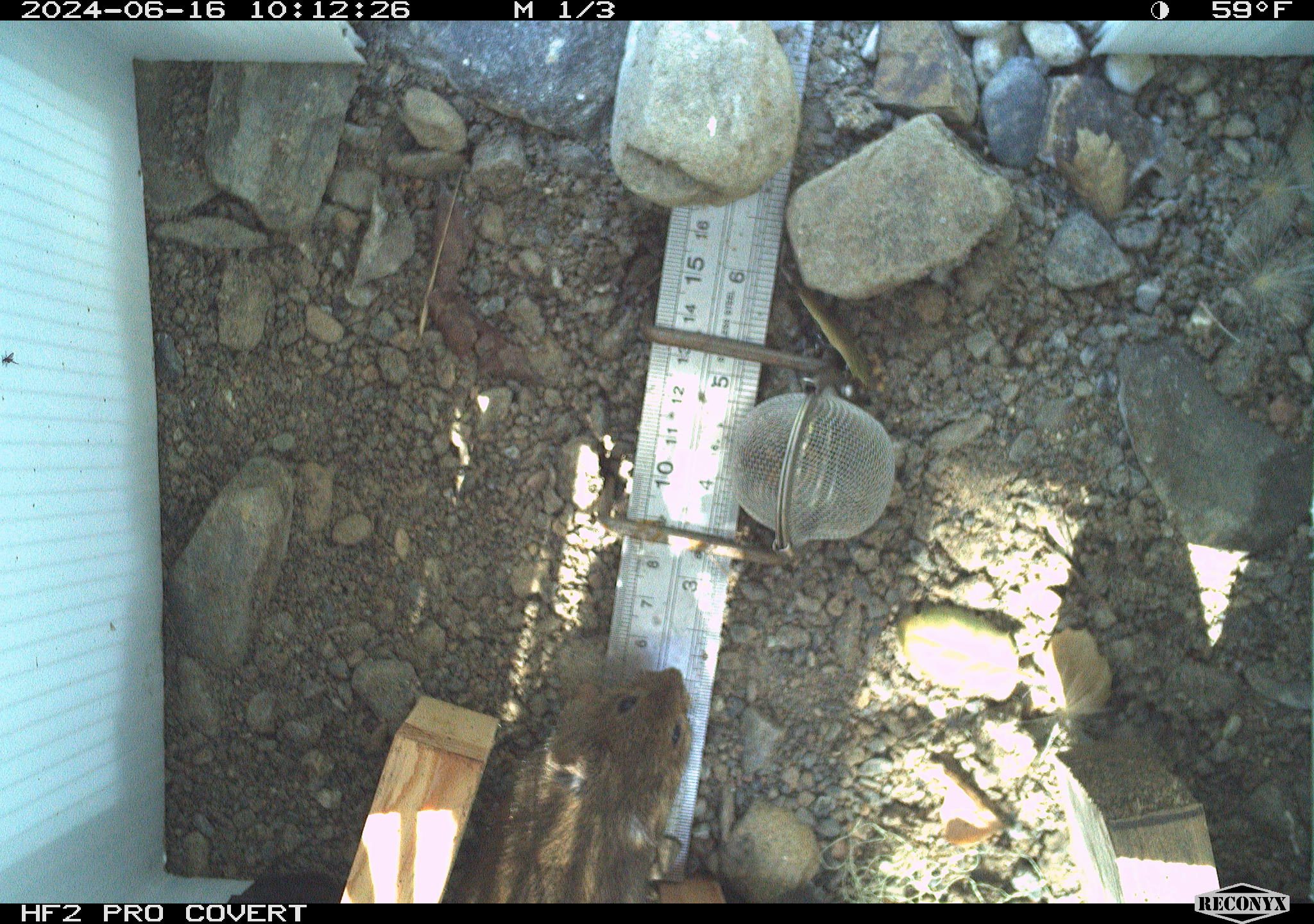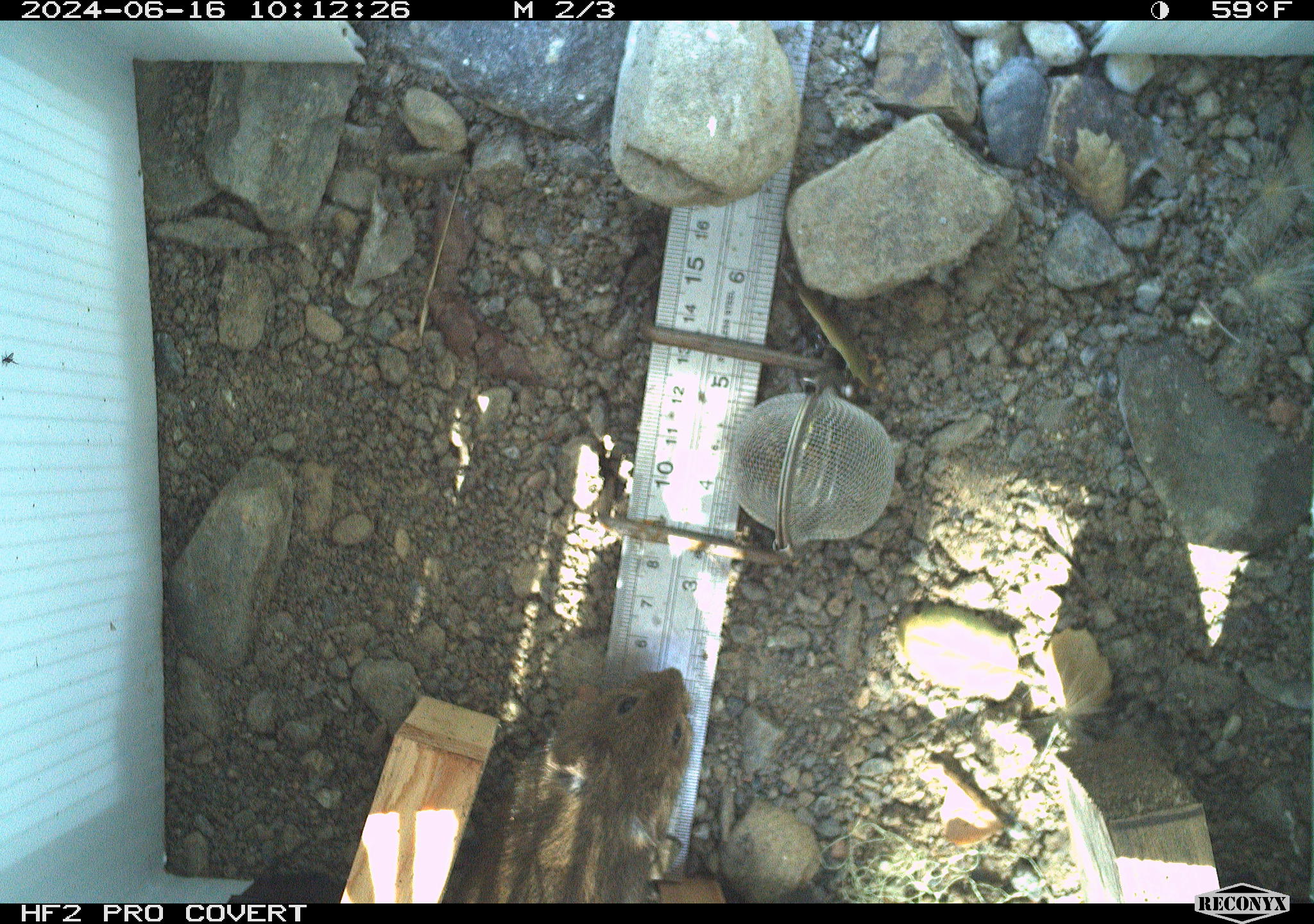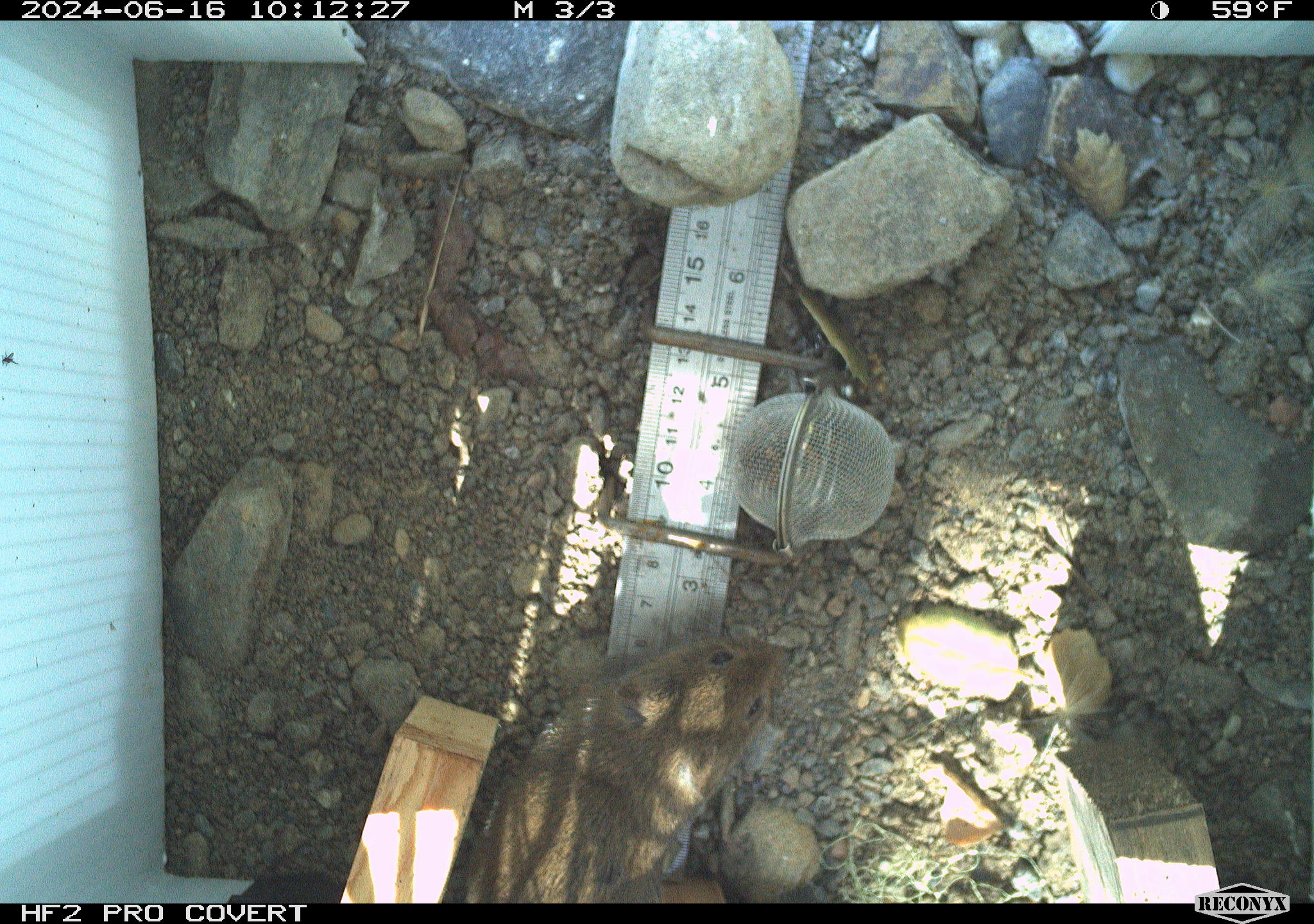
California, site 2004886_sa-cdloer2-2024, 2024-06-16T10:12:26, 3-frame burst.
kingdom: Animalia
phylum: Chordata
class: Mammalia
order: Rodentia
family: Cricetidae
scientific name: Arvicolinae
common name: voles, lemmings, and muskrats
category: arvicolinae subfamily